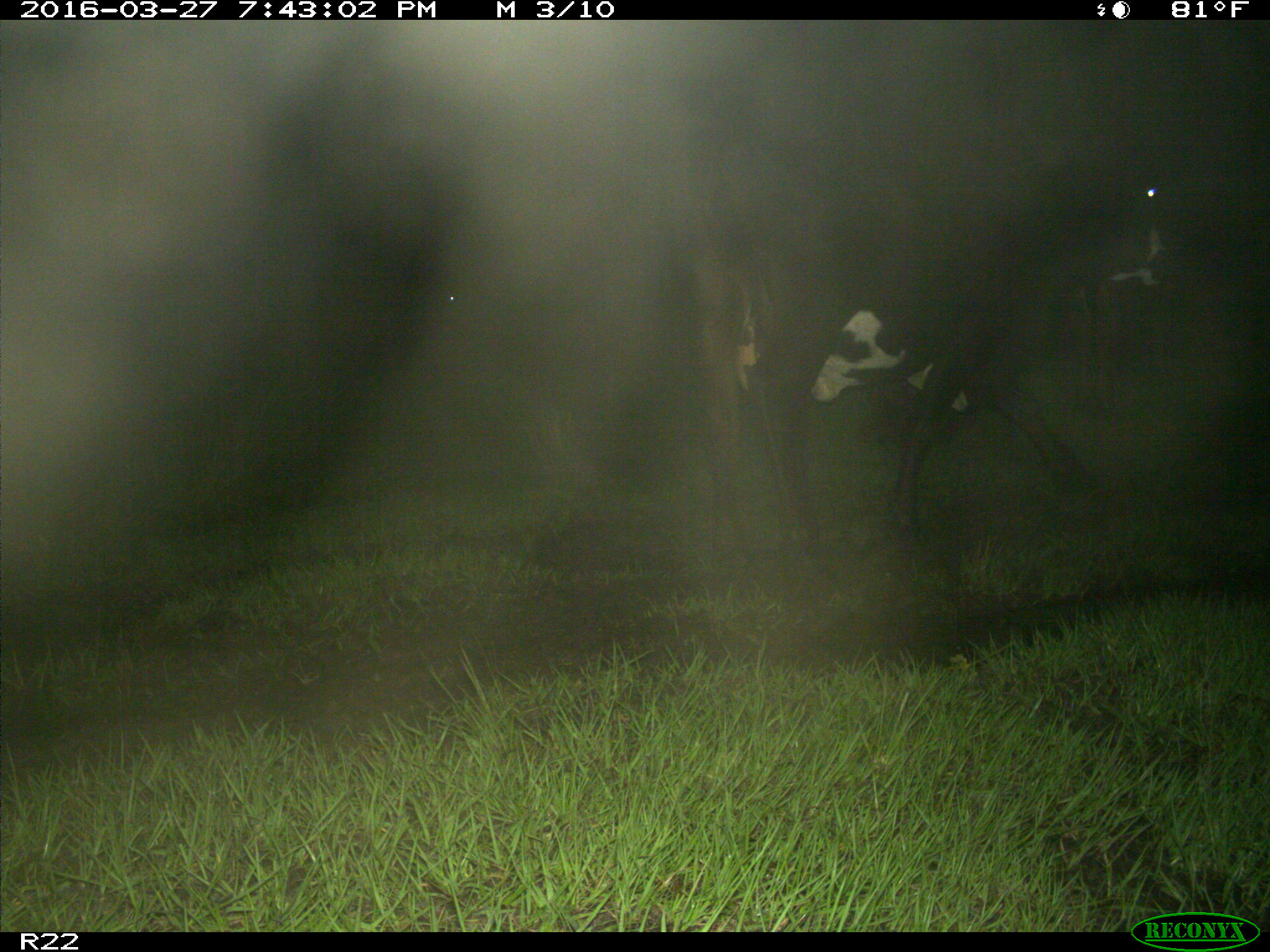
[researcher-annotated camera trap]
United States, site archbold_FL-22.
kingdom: Animalia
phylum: Chordata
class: Mammalia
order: Artiodactyla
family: Bovidae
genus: Bos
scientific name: Bos taurus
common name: domestic cow